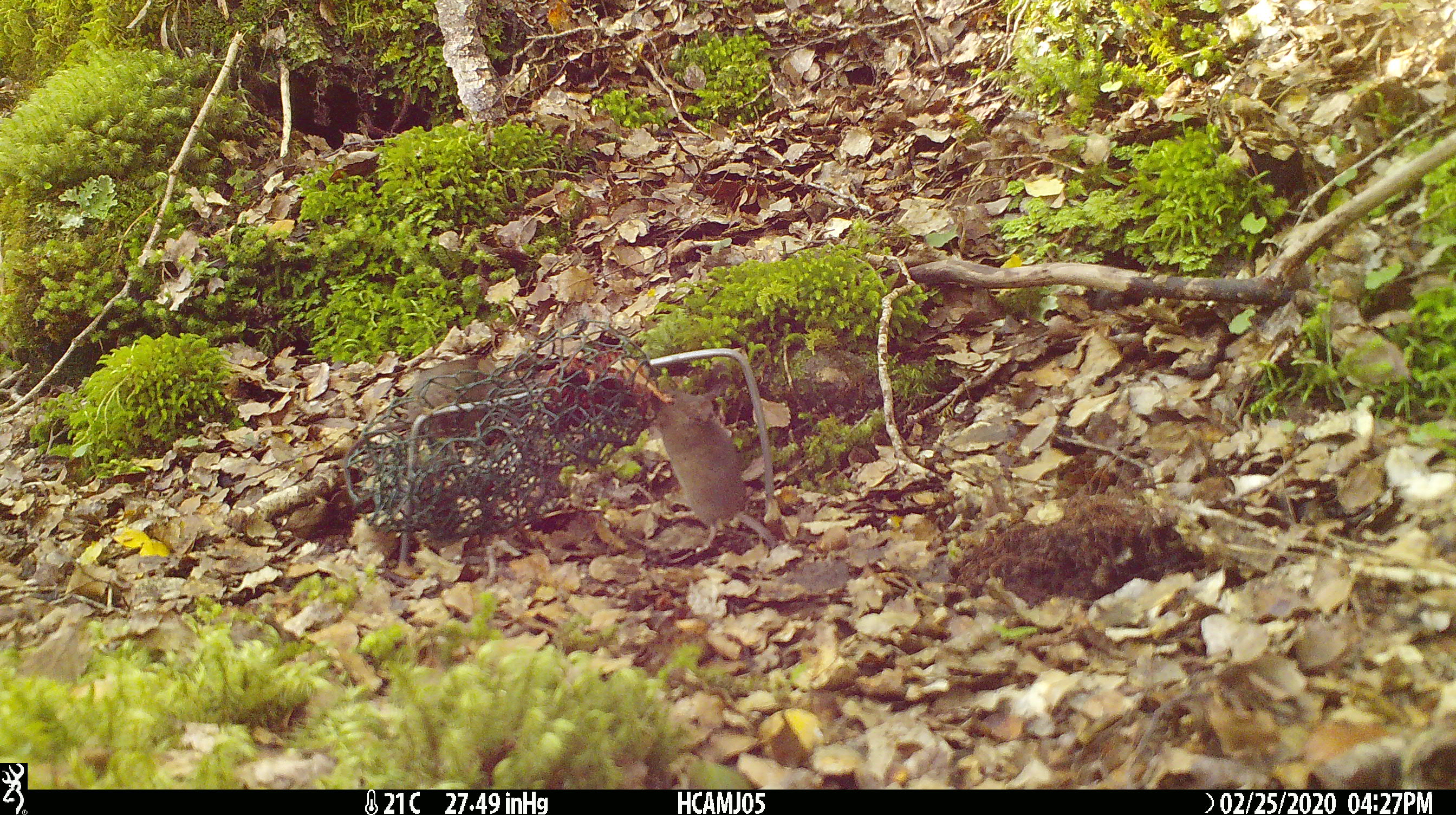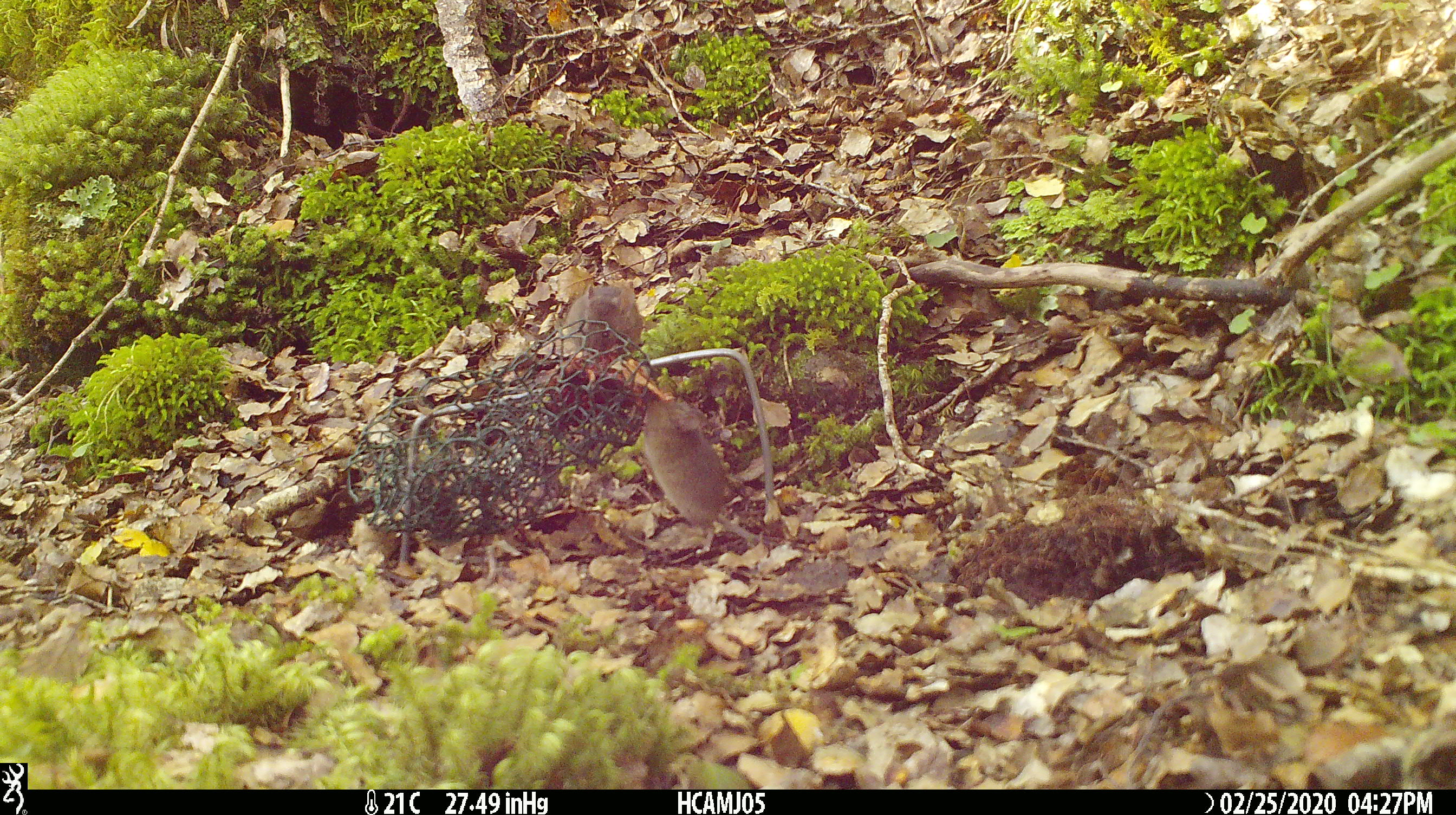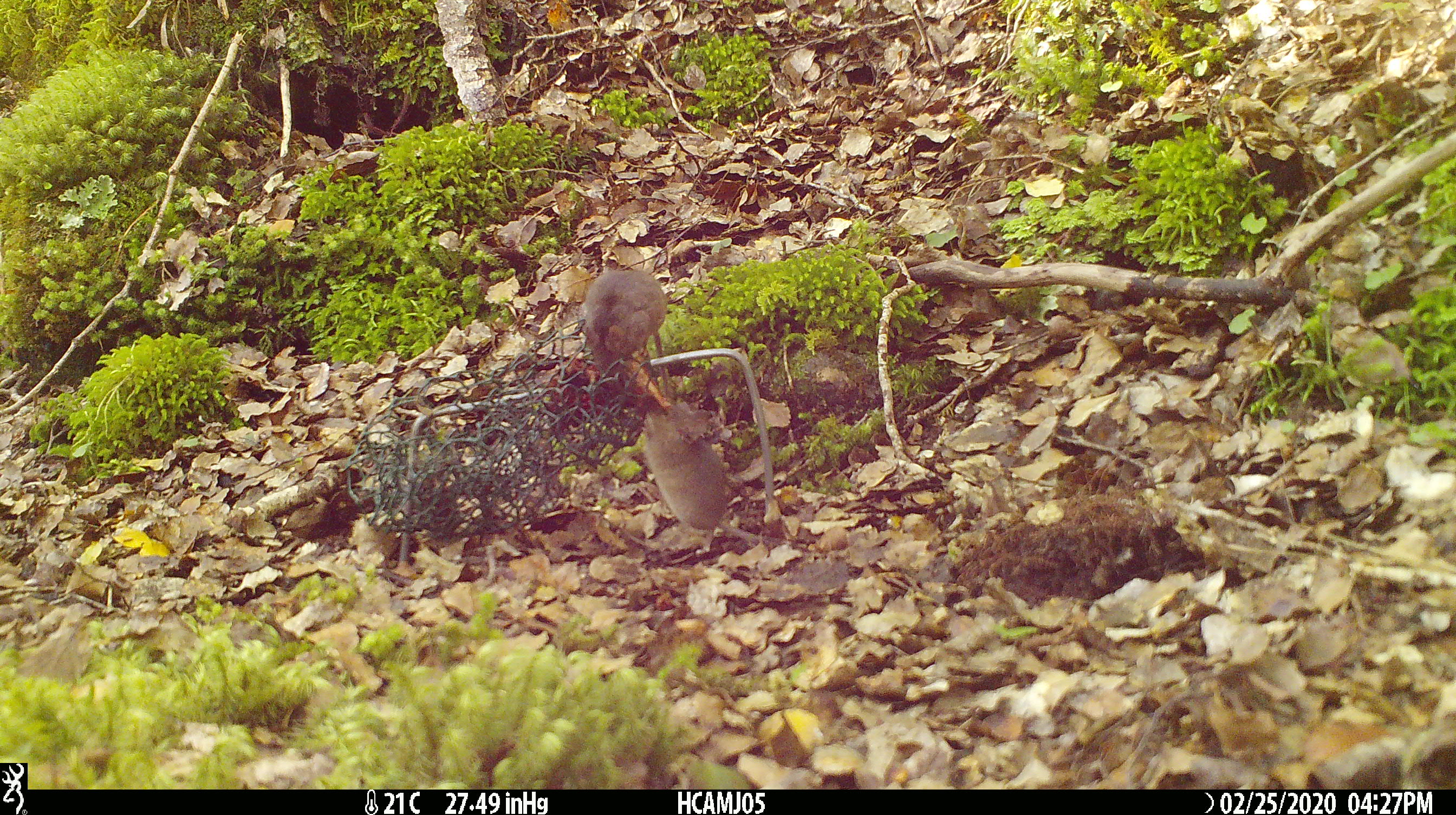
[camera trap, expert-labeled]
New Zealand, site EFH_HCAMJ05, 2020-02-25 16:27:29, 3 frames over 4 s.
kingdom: Animalia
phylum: Chordata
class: Mammalia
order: Rodentia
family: Muridae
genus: Mus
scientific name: Mus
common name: mouse